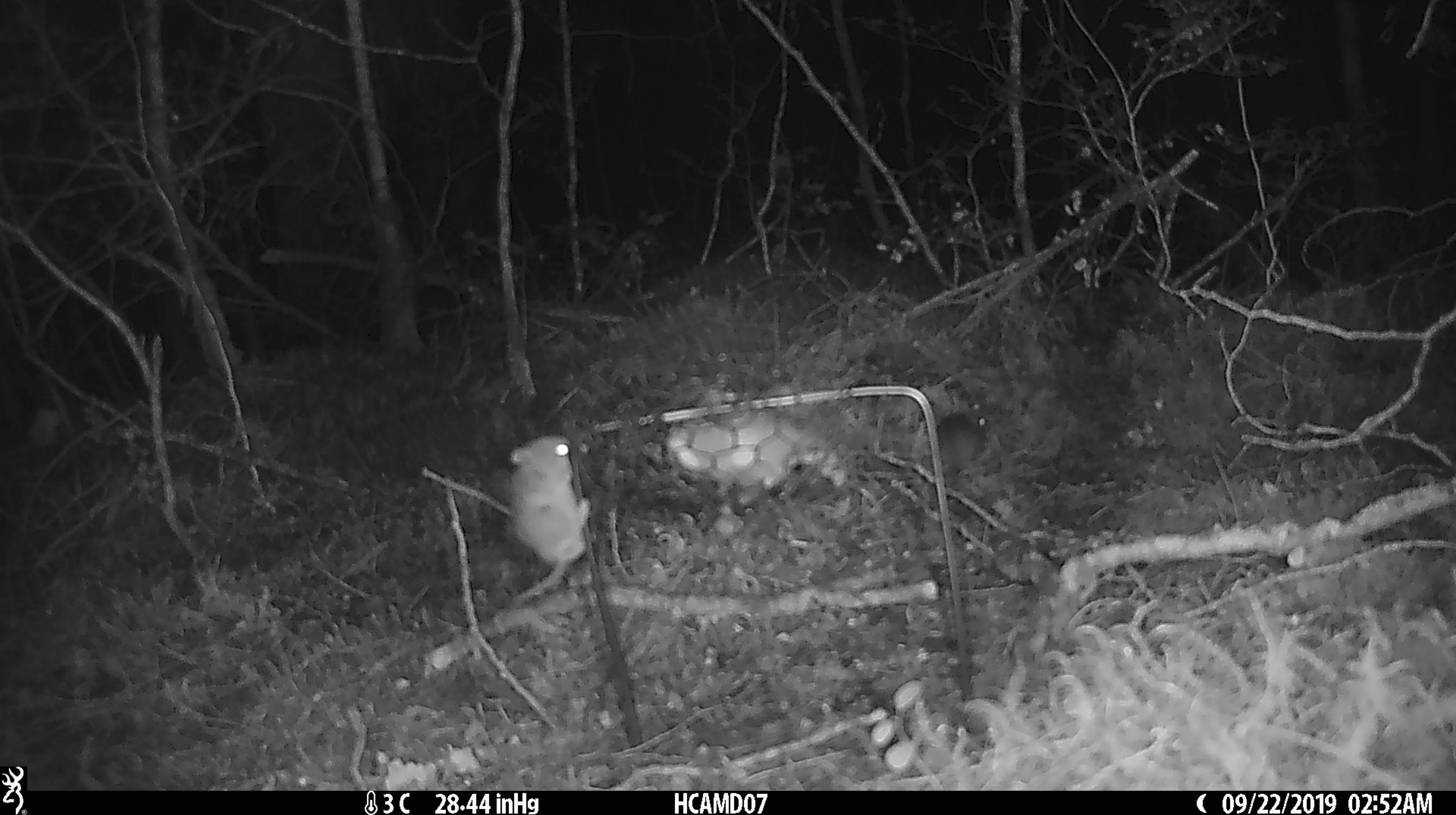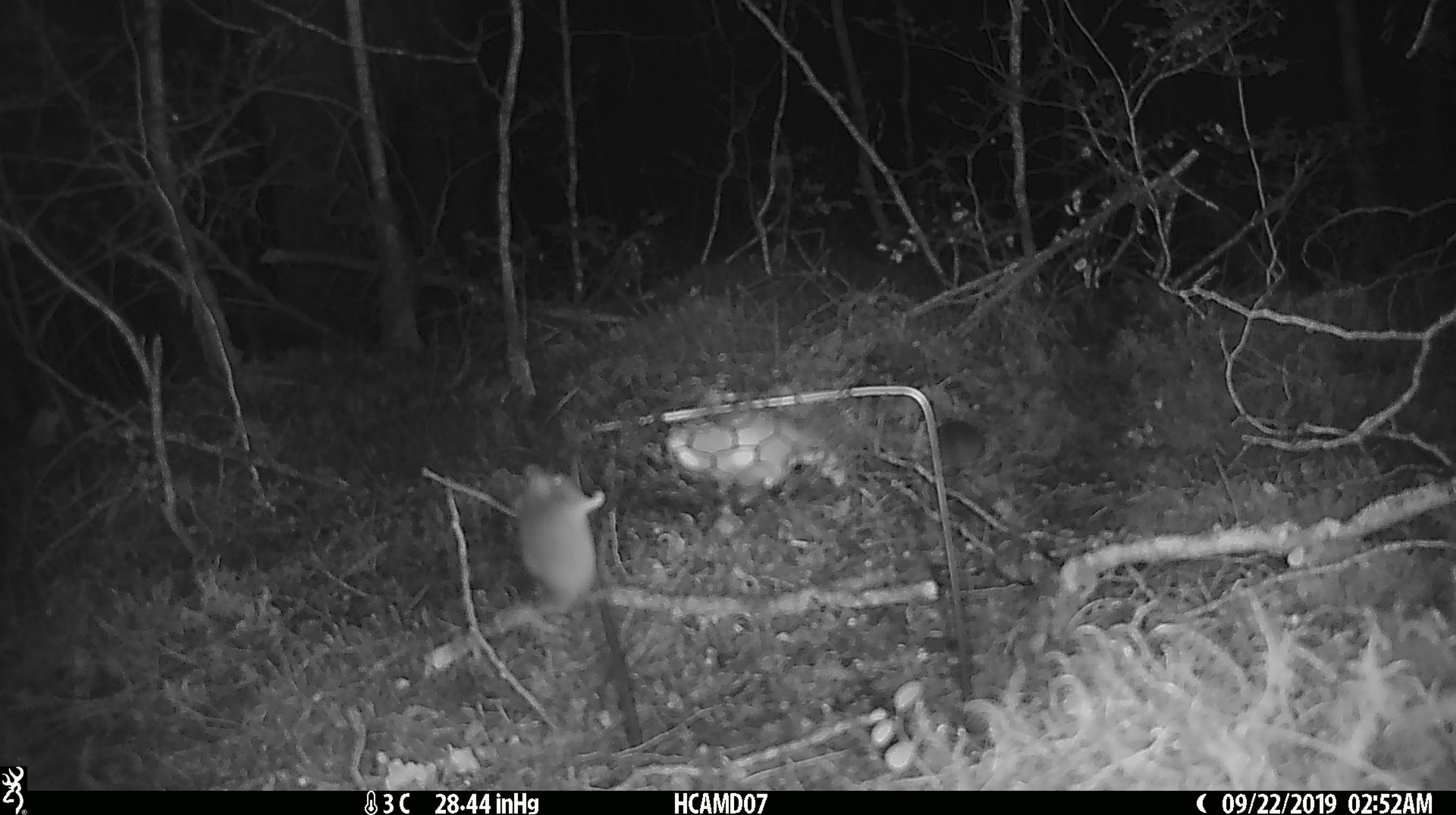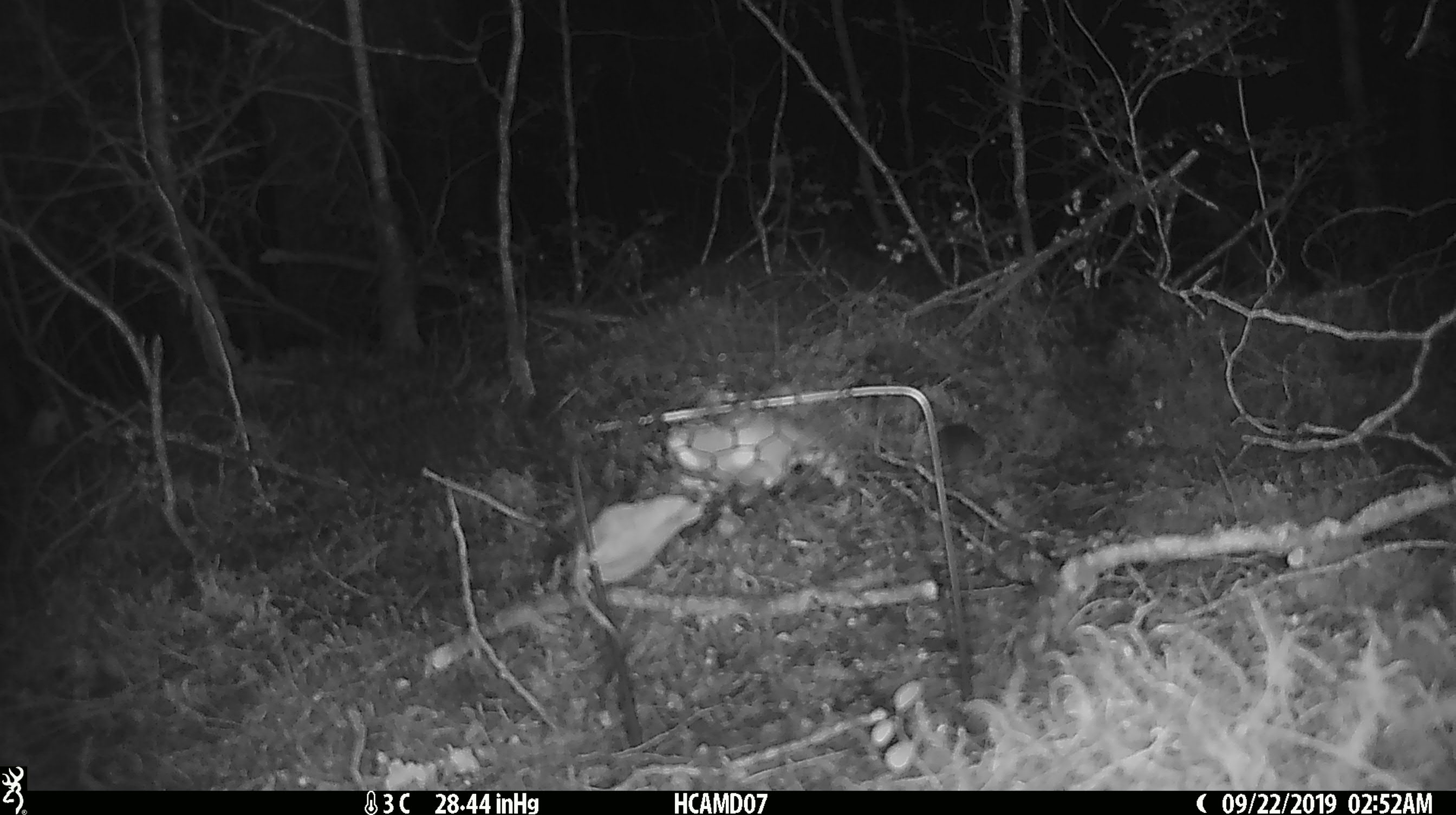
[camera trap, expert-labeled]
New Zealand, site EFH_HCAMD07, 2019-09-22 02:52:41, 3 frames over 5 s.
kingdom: Animalia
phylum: Chordata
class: Mammalia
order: Rodentia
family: Muridae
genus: Mus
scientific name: Mus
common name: mouse